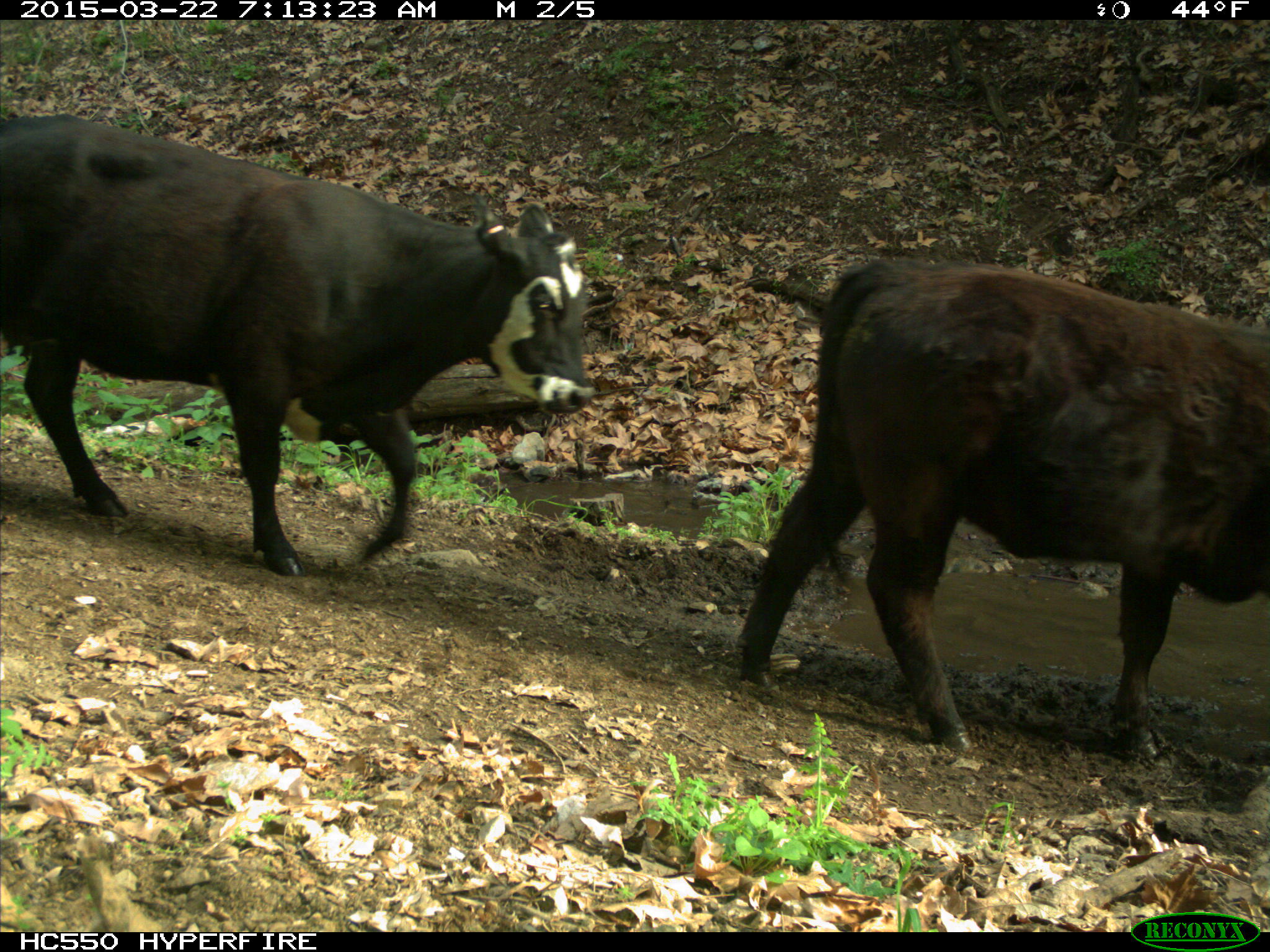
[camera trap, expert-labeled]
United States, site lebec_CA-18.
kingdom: Animalia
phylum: Chordata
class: Mammalia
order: Artiodactyla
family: Bovidae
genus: Bos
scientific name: Bos taurus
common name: domestic cow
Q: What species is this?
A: Bos taurus (domestic cow).